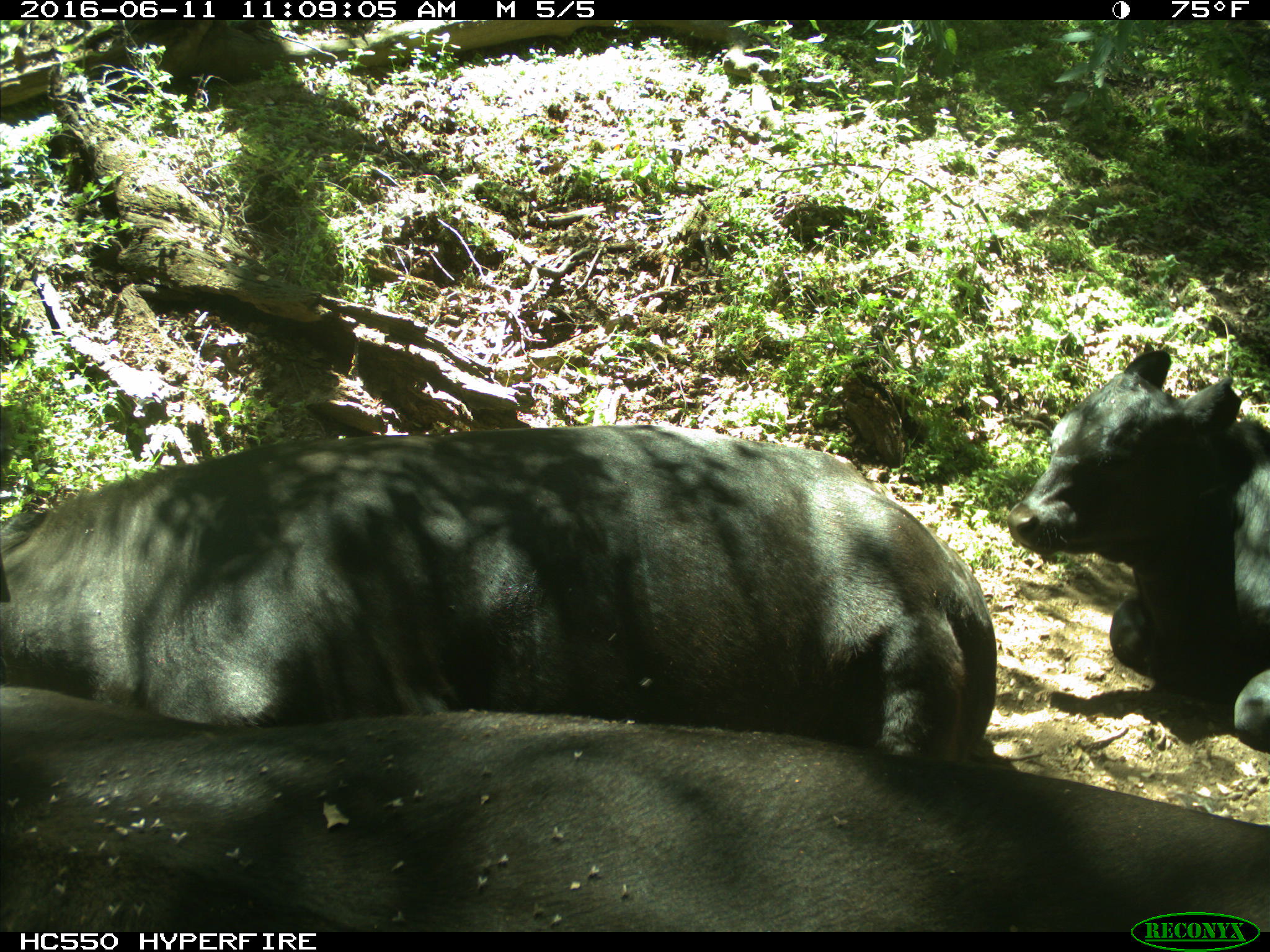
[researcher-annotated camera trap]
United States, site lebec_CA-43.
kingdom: Animalia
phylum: Chordata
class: Mammalia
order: Artiodactyla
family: Bovidae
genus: Bos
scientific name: Bos taurus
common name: domestic cow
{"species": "Bos taurus (domestic cow)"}